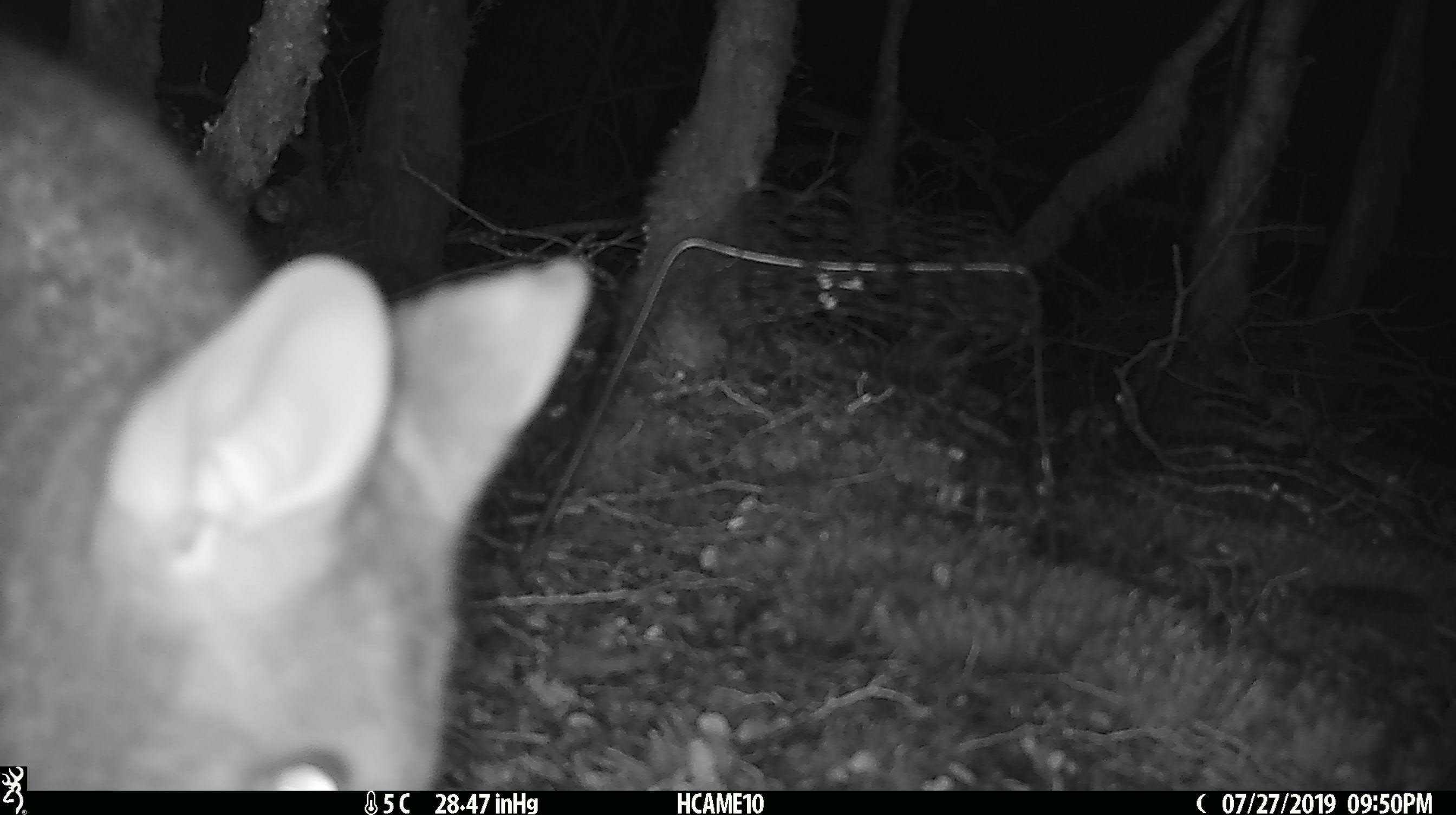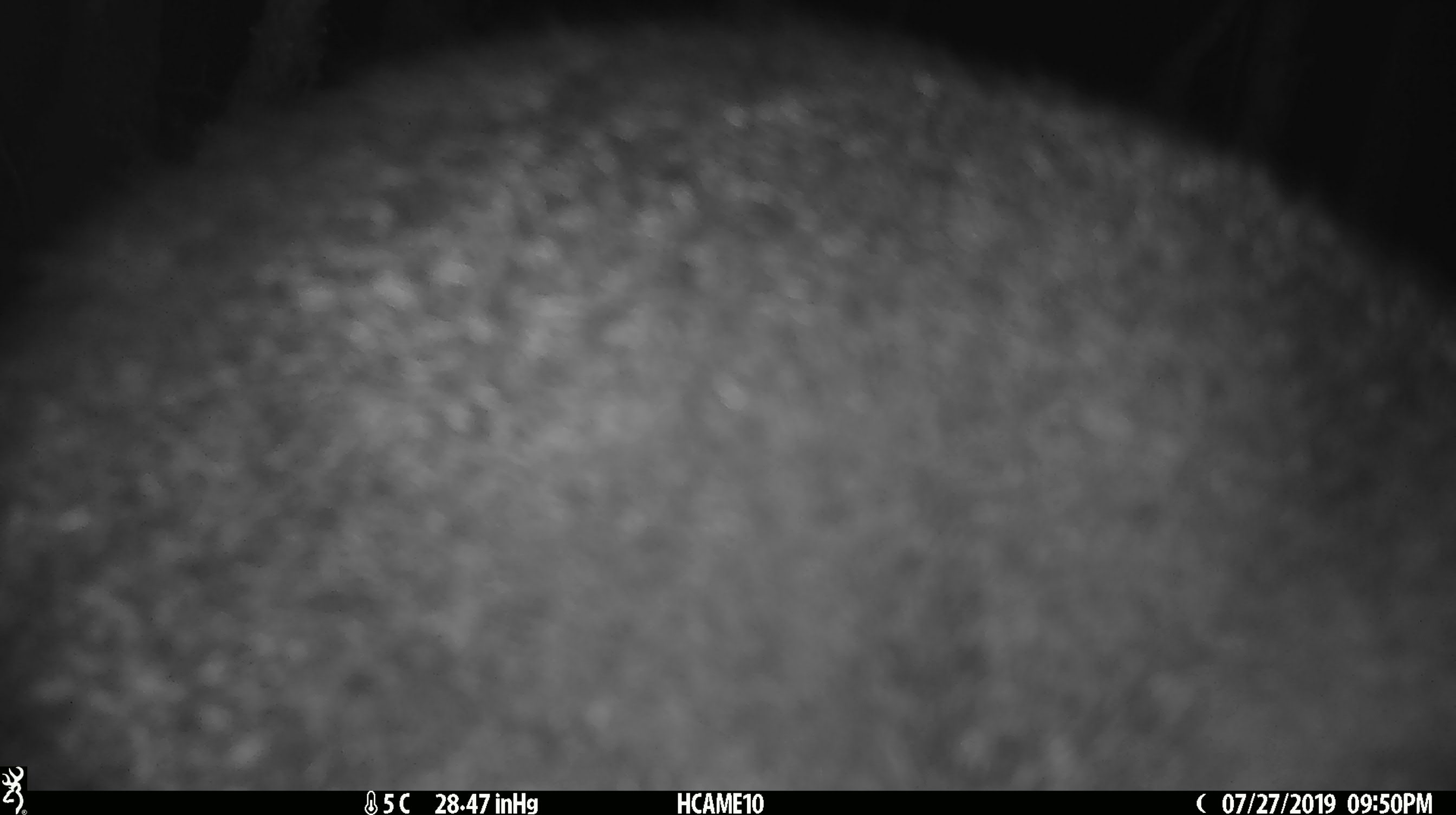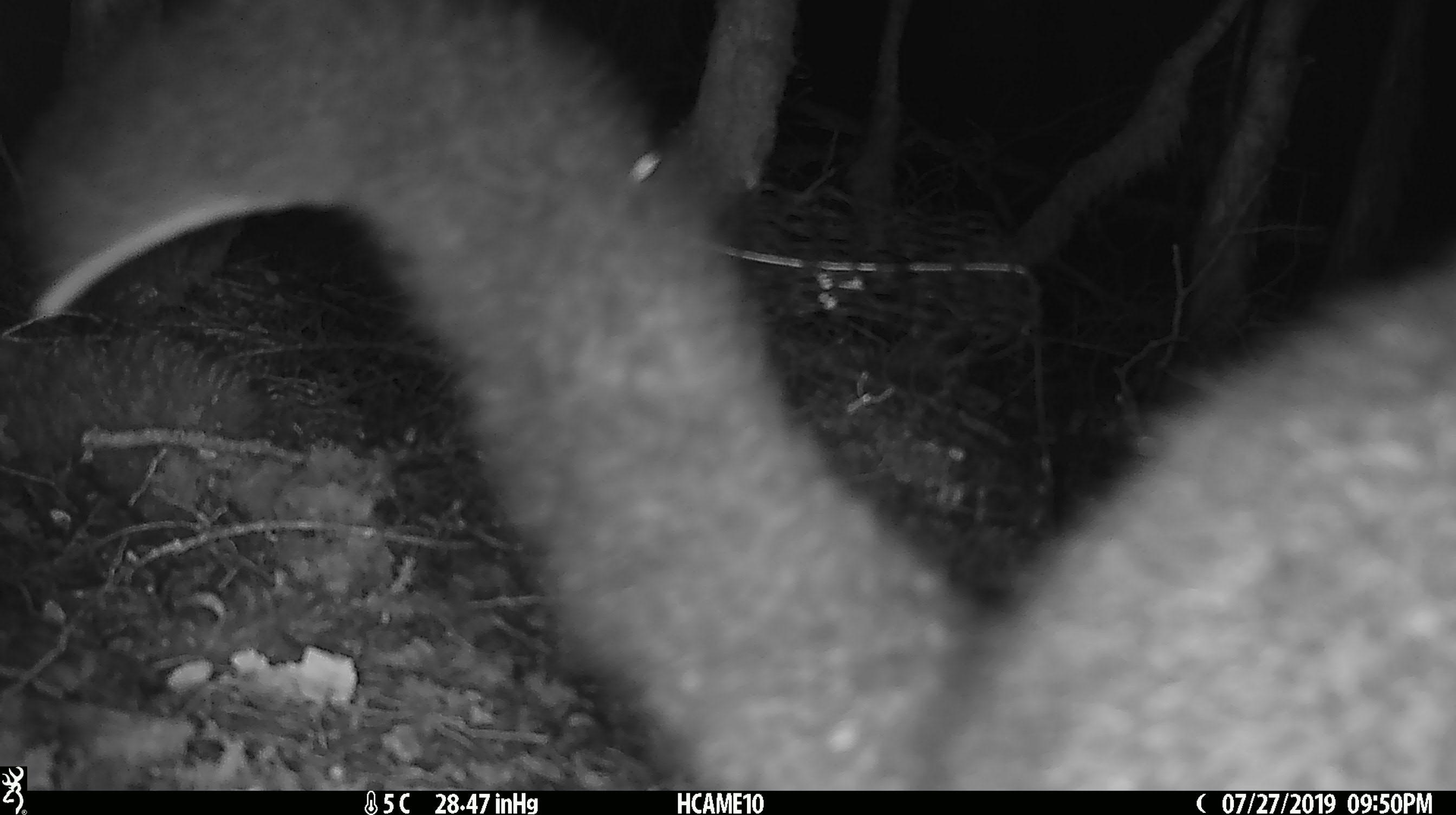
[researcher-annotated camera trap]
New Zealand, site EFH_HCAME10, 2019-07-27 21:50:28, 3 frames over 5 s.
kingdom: Animalia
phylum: Chordata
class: Mammalia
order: Diprotodontia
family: Phalangeridae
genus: Trichosurus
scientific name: Trichosurus vulpecula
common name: common brushtail possum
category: possum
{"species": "possum (common brushtail possum) (Trichosurus vulpecula)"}